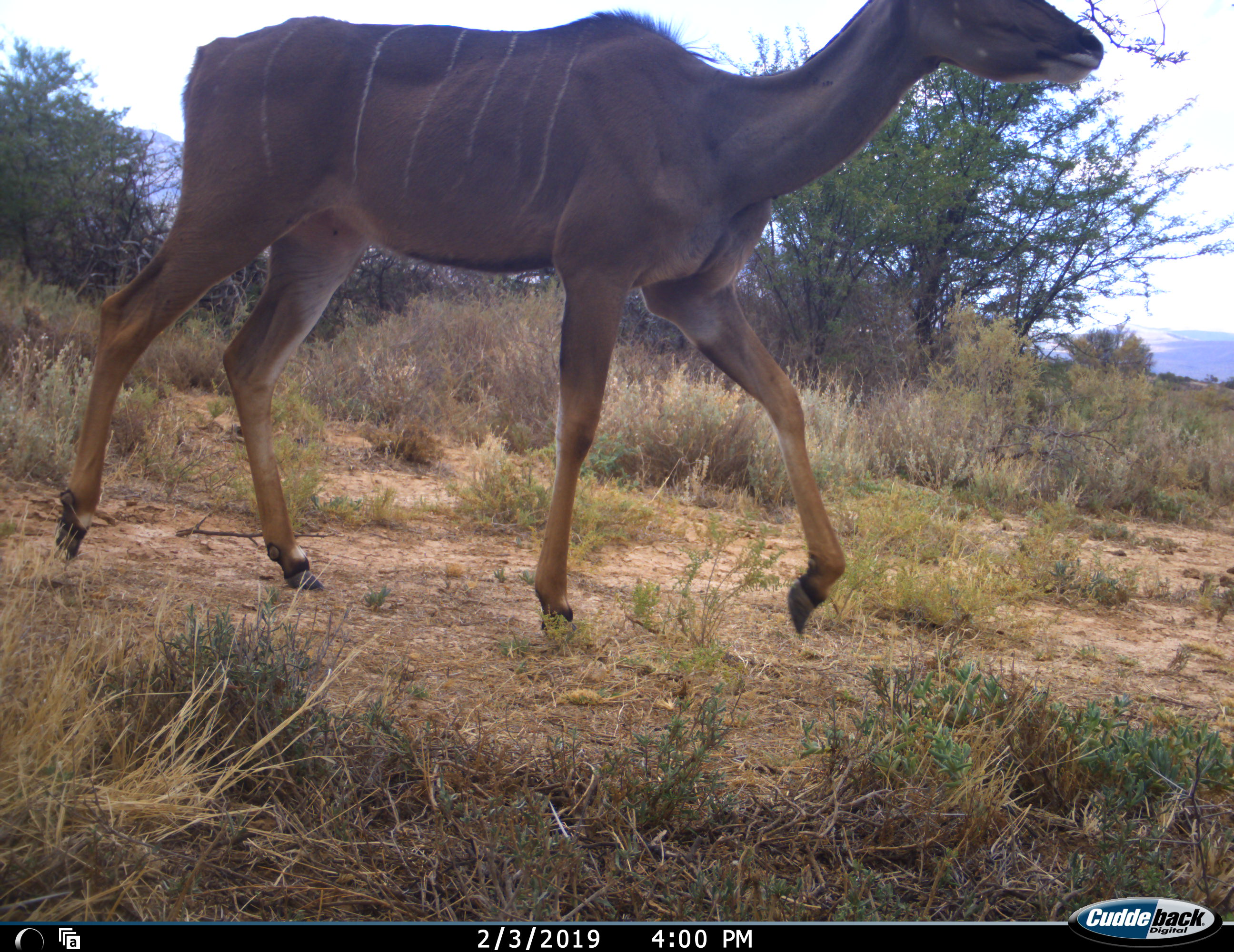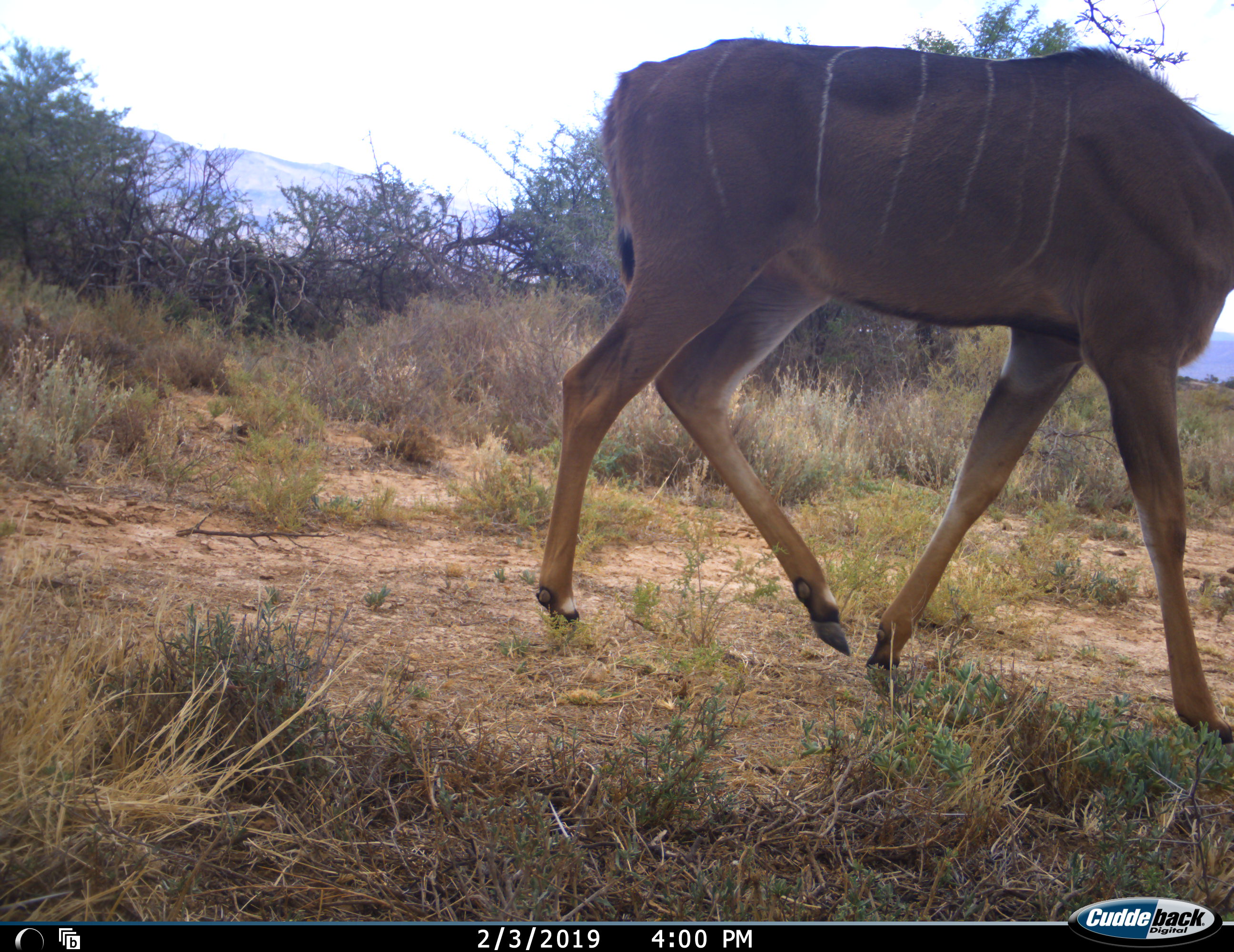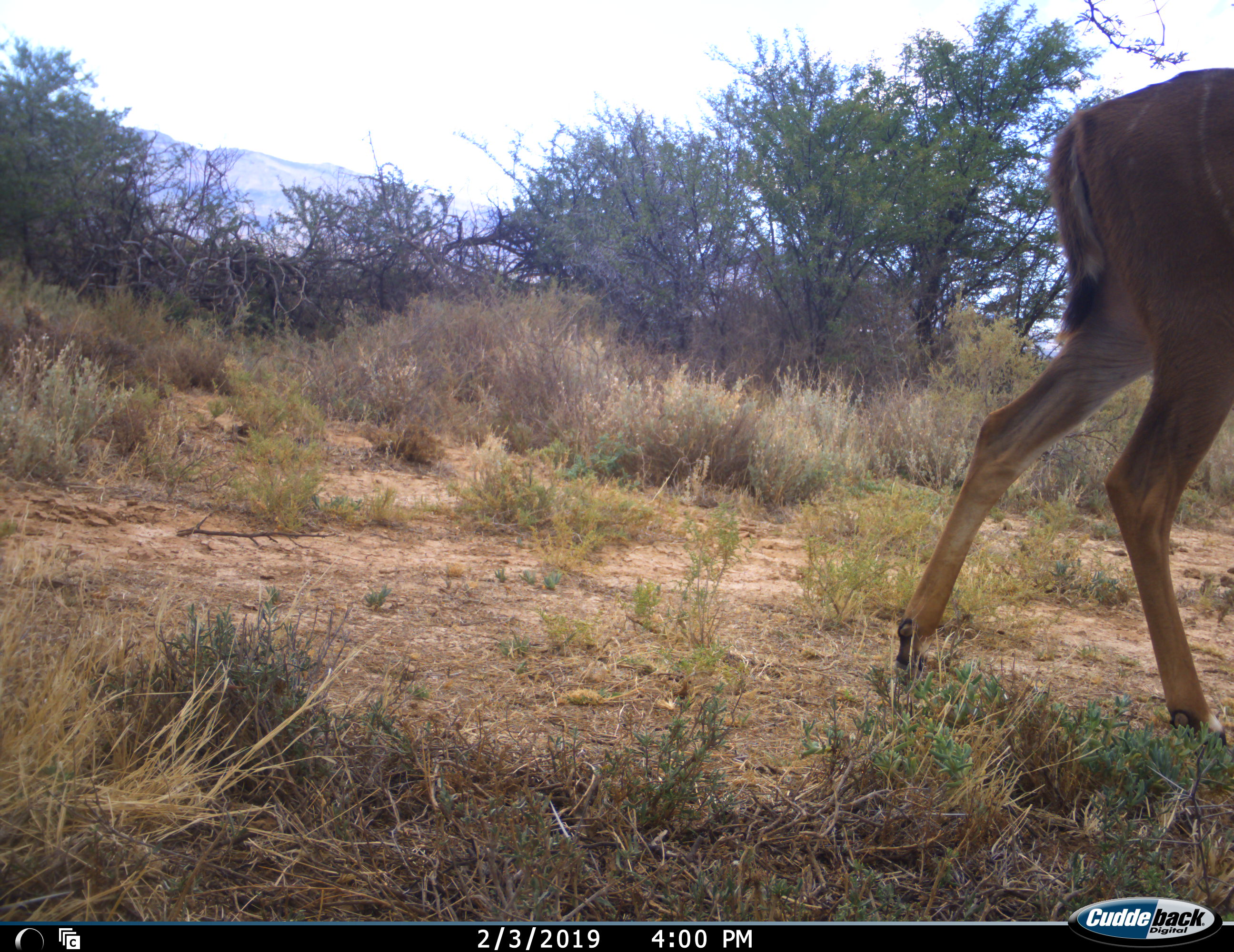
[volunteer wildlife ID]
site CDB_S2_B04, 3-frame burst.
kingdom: Animalia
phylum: Chordata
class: Mammalia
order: Artiodactyla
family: Bovidae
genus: Tragelaphus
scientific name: Tragelaphus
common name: kudu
Kudu (Tragelaphus), count 1. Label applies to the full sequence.